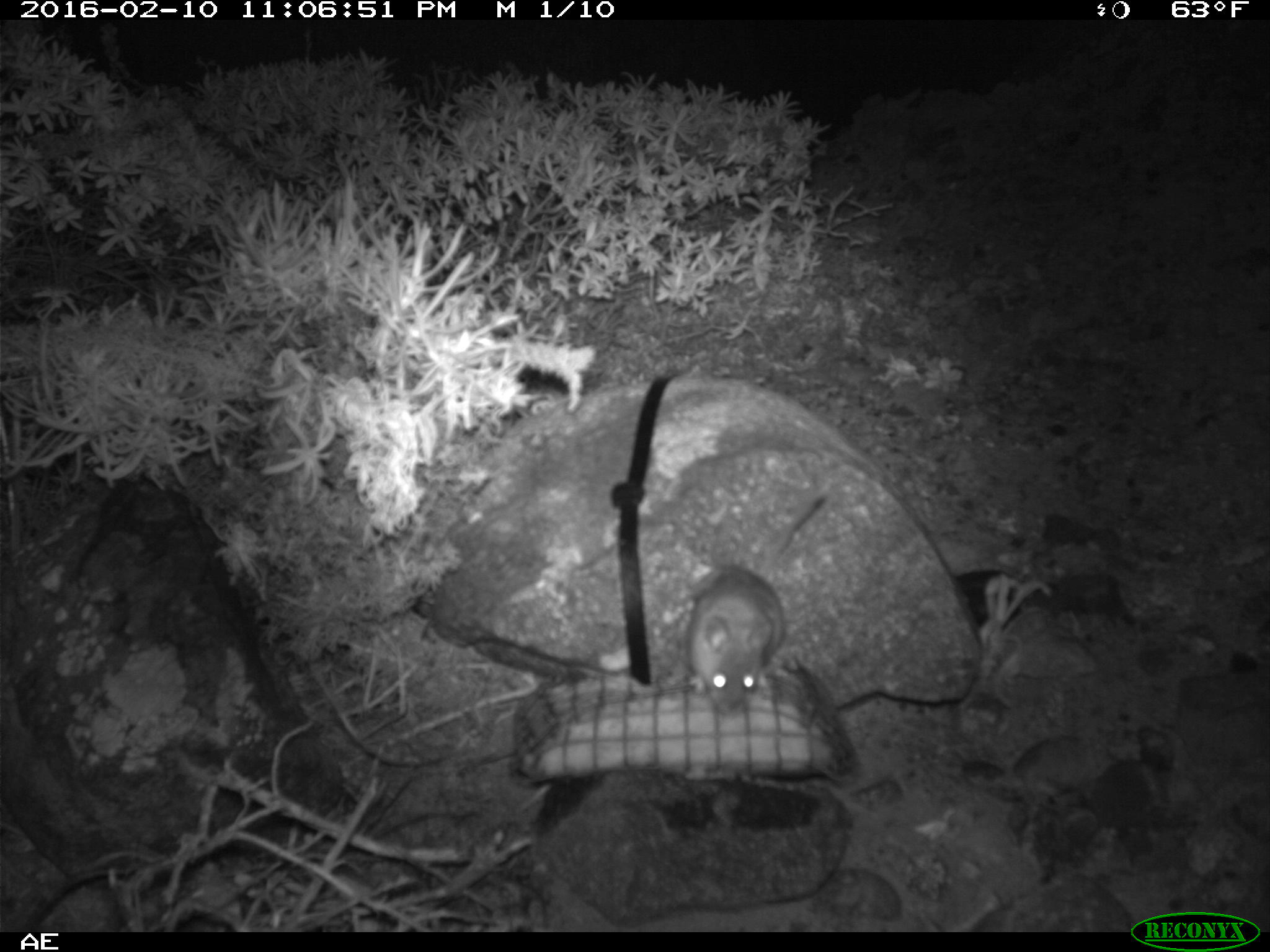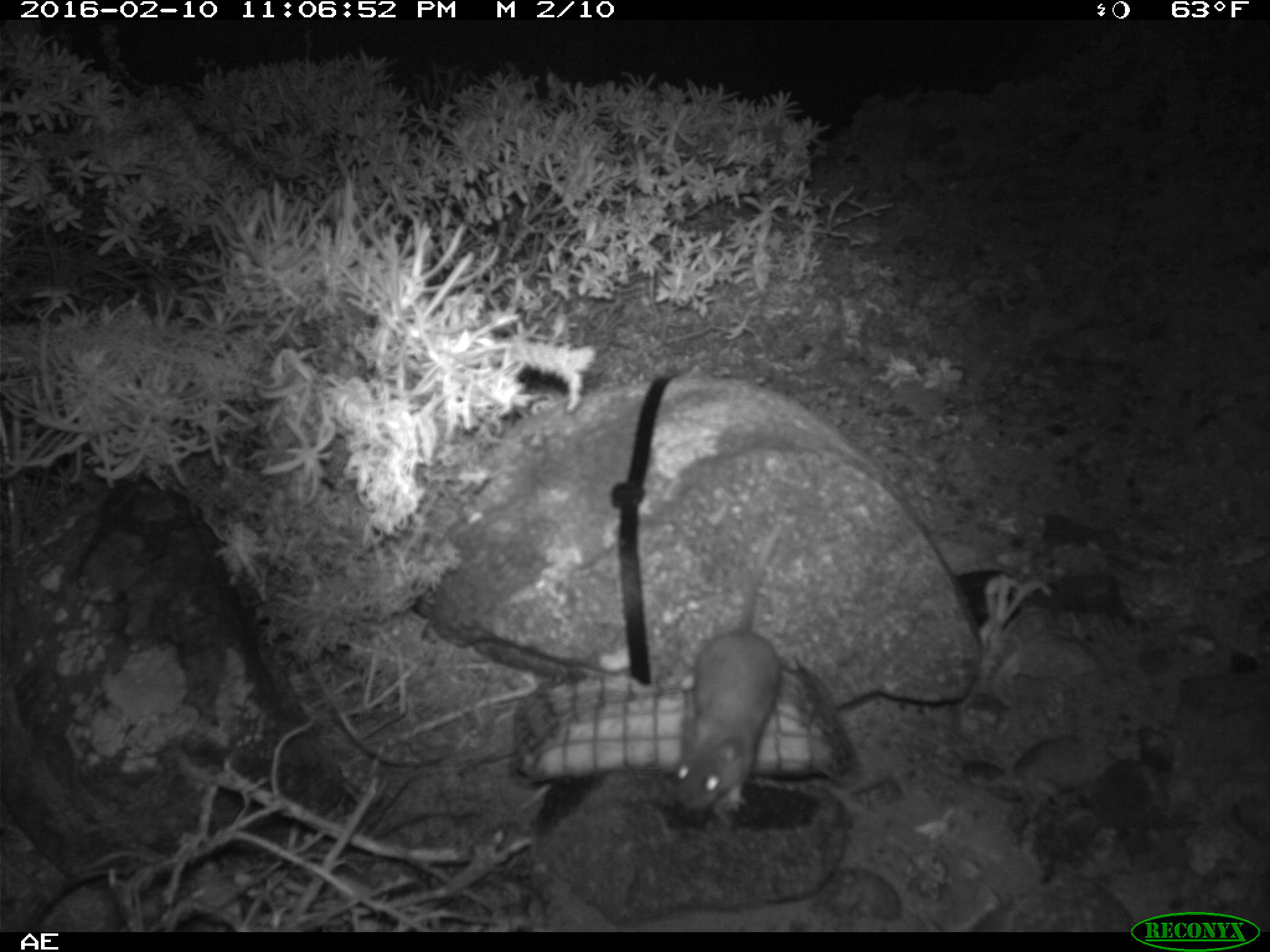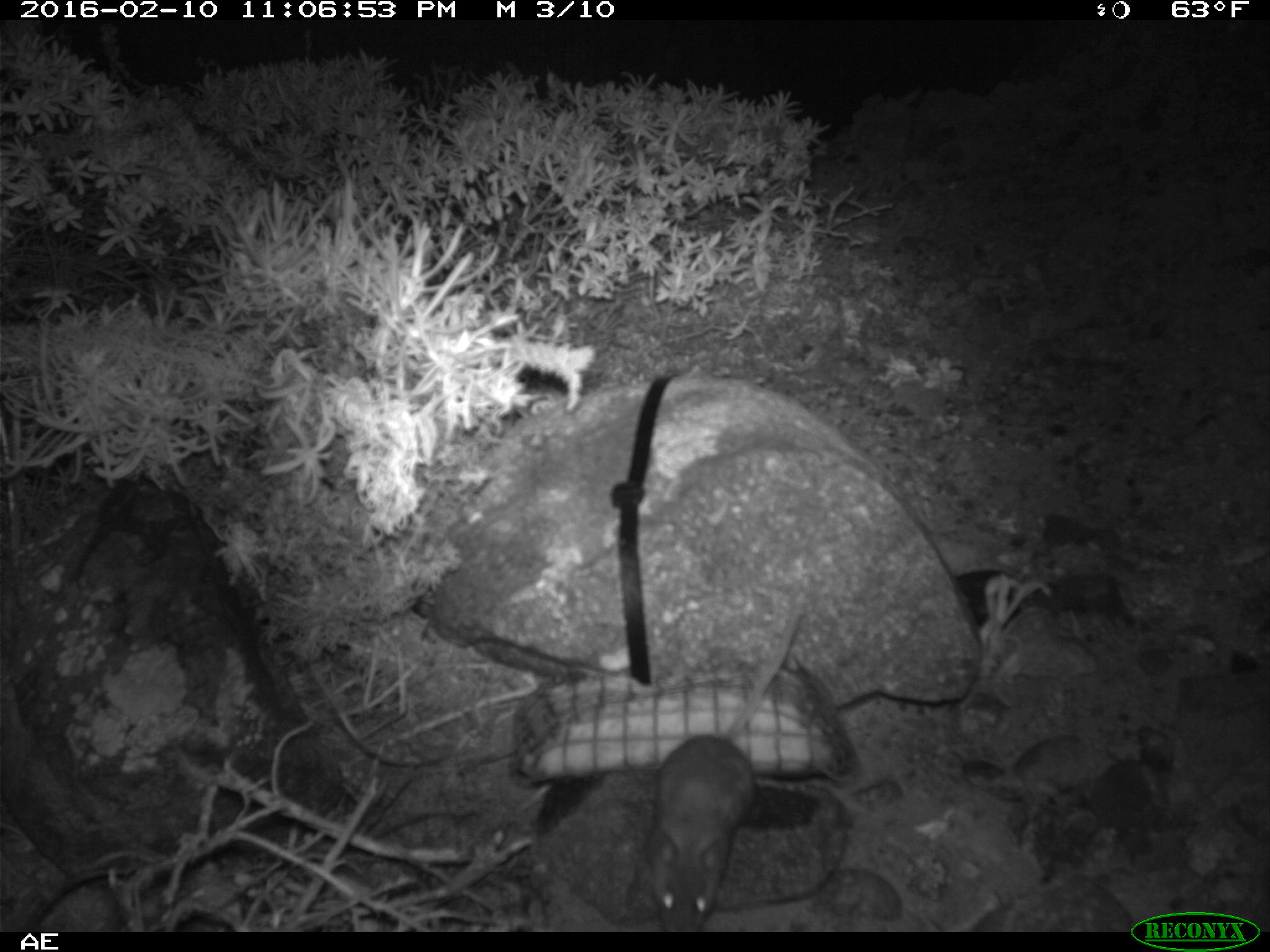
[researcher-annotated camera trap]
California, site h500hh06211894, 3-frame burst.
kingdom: Animalia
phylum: Chordata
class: Mammalia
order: Rodentia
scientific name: Rodentia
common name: rodent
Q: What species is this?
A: Rodent (Rodentia).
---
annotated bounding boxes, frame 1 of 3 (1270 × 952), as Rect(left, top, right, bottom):
rodent: Rect(681, 495, 827, 716)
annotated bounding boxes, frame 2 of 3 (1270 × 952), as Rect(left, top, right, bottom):
rodent: Rect(661, 520, 809, 831)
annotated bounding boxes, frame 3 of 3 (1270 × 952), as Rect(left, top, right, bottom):
rodent: Rect(639, 605, 806, 933)